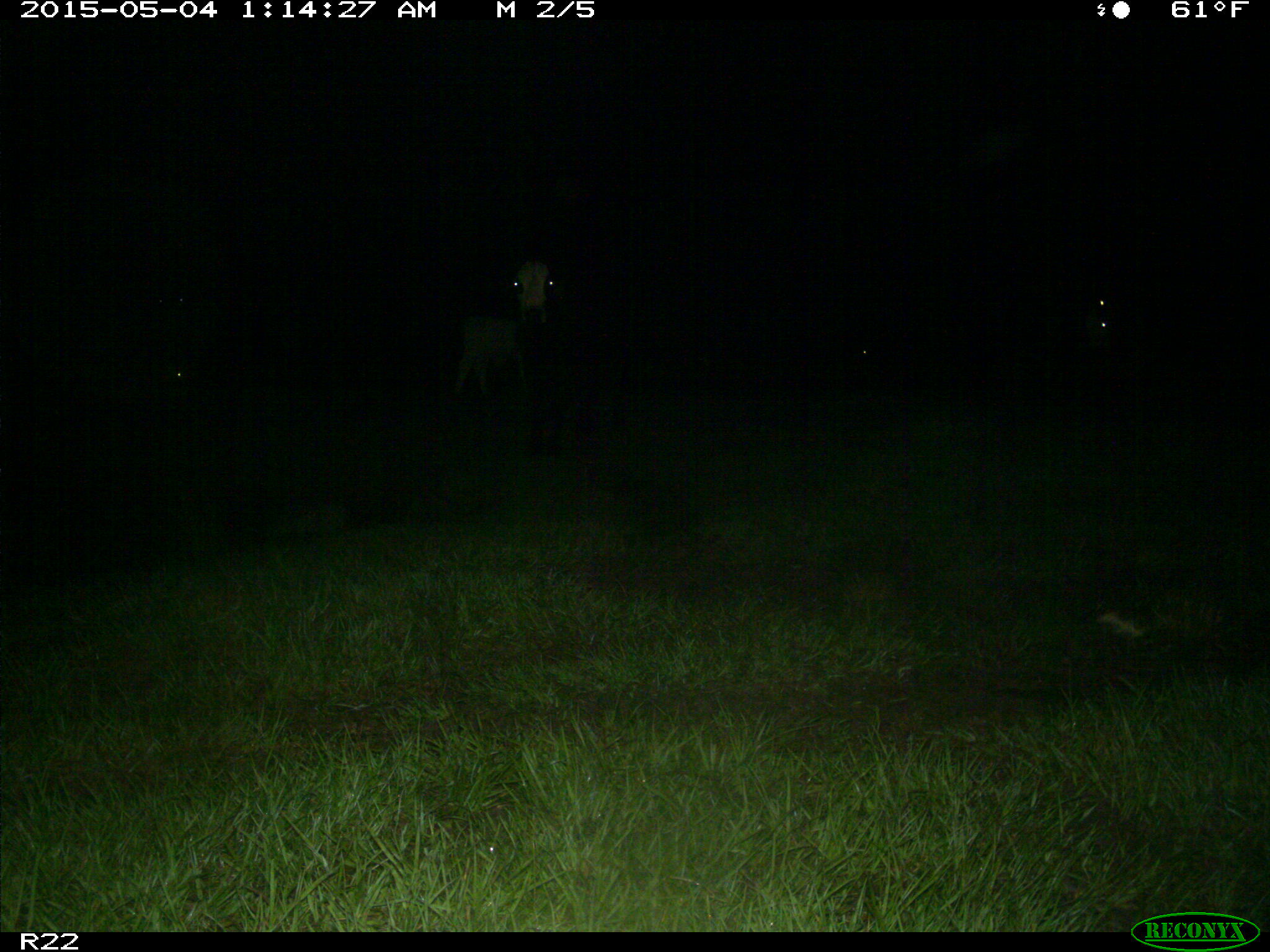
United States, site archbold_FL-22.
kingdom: Animalia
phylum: Chordata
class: Mammalia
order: Artiodactyla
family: Bovidae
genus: Bos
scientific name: Bos taurus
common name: domestic cow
Bos taurus (domestic cow).